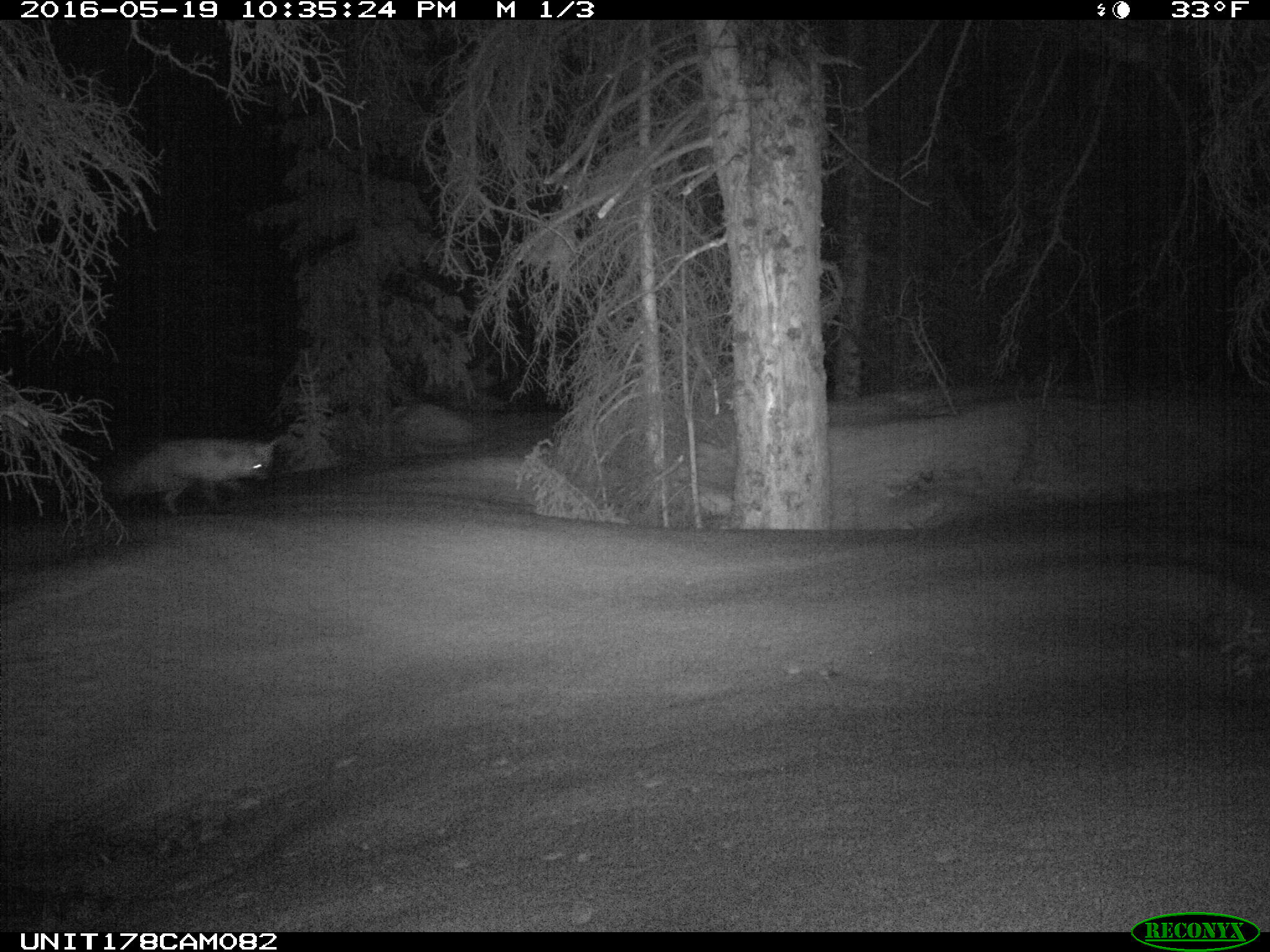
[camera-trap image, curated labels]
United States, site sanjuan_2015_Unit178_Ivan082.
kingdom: Animalia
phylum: Chordata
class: Mammalia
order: Carnivora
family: Canidae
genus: Vulpes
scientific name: Vulpes vulpes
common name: red fox